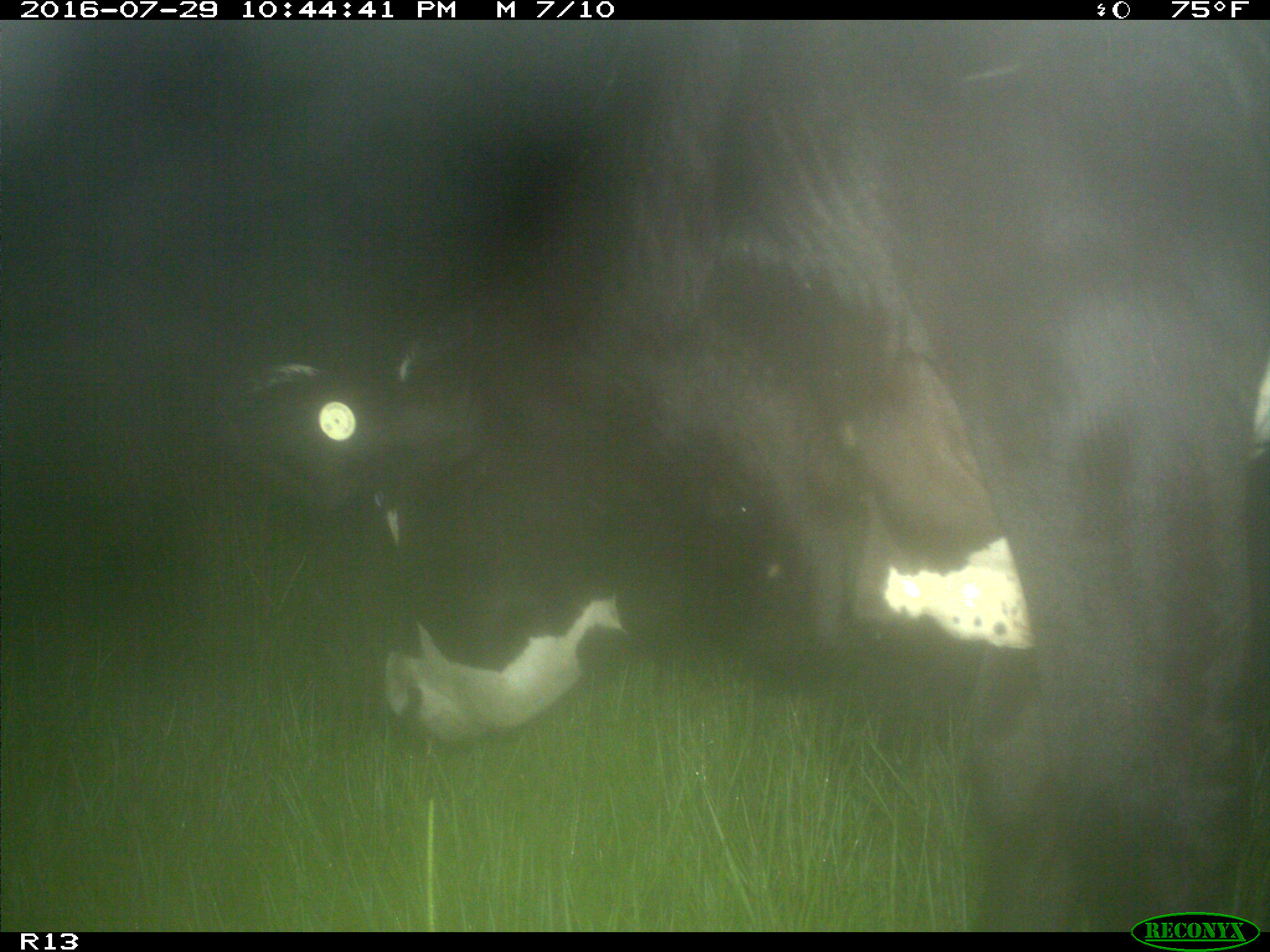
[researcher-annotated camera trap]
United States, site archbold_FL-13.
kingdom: Animalia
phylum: Chordata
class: Mammalia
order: Artiodactyla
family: Bovidae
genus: Bos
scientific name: Bos taurus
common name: domestic cow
Bos taurus (domestic cow).